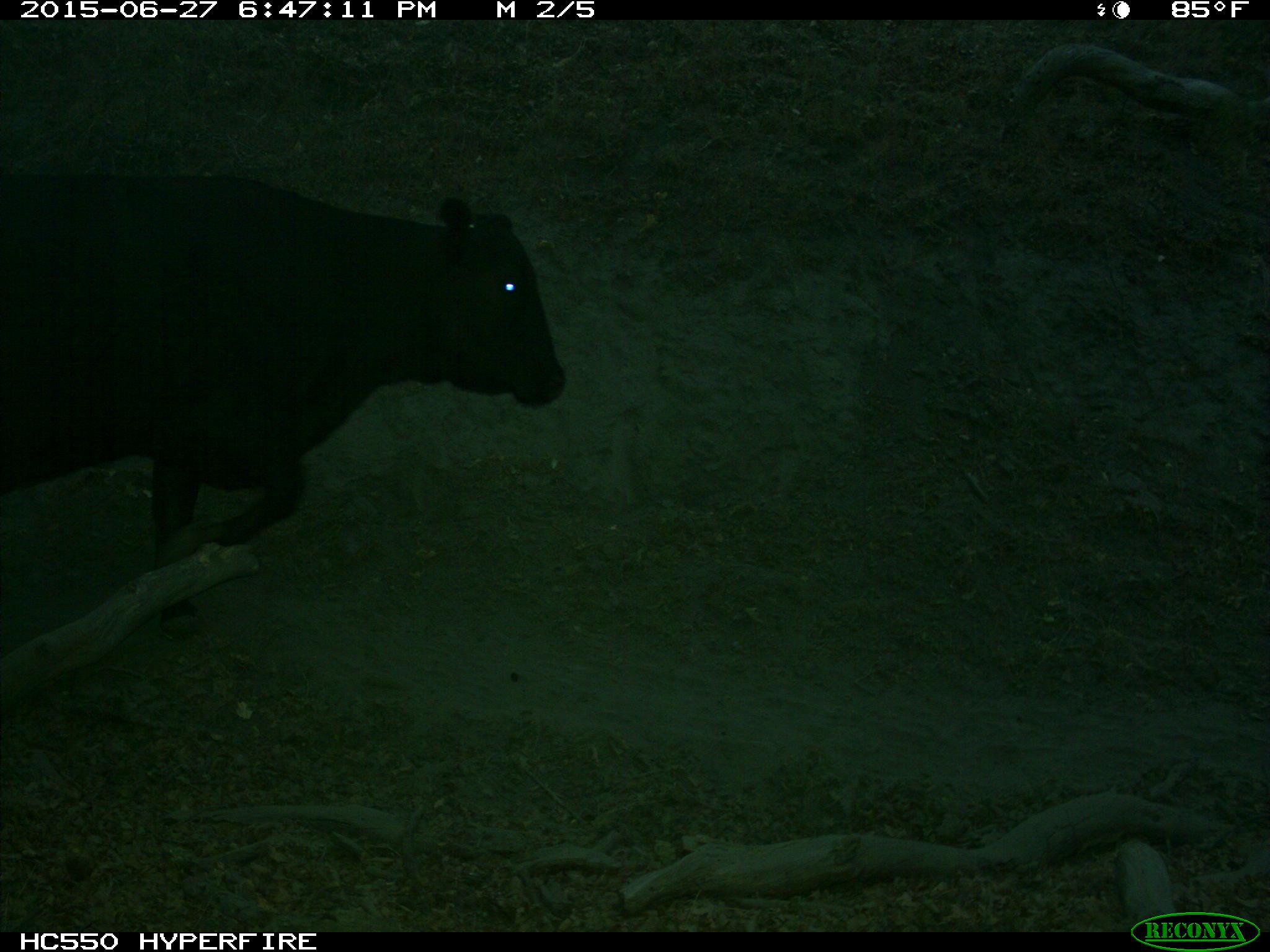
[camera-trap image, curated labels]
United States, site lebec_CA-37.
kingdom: Animalia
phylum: Chordata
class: Mammalia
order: Artiodactyla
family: Bovidae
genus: Bos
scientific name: Bos taurus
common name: domestic cow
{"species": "Bos taurus (domestic cow)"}